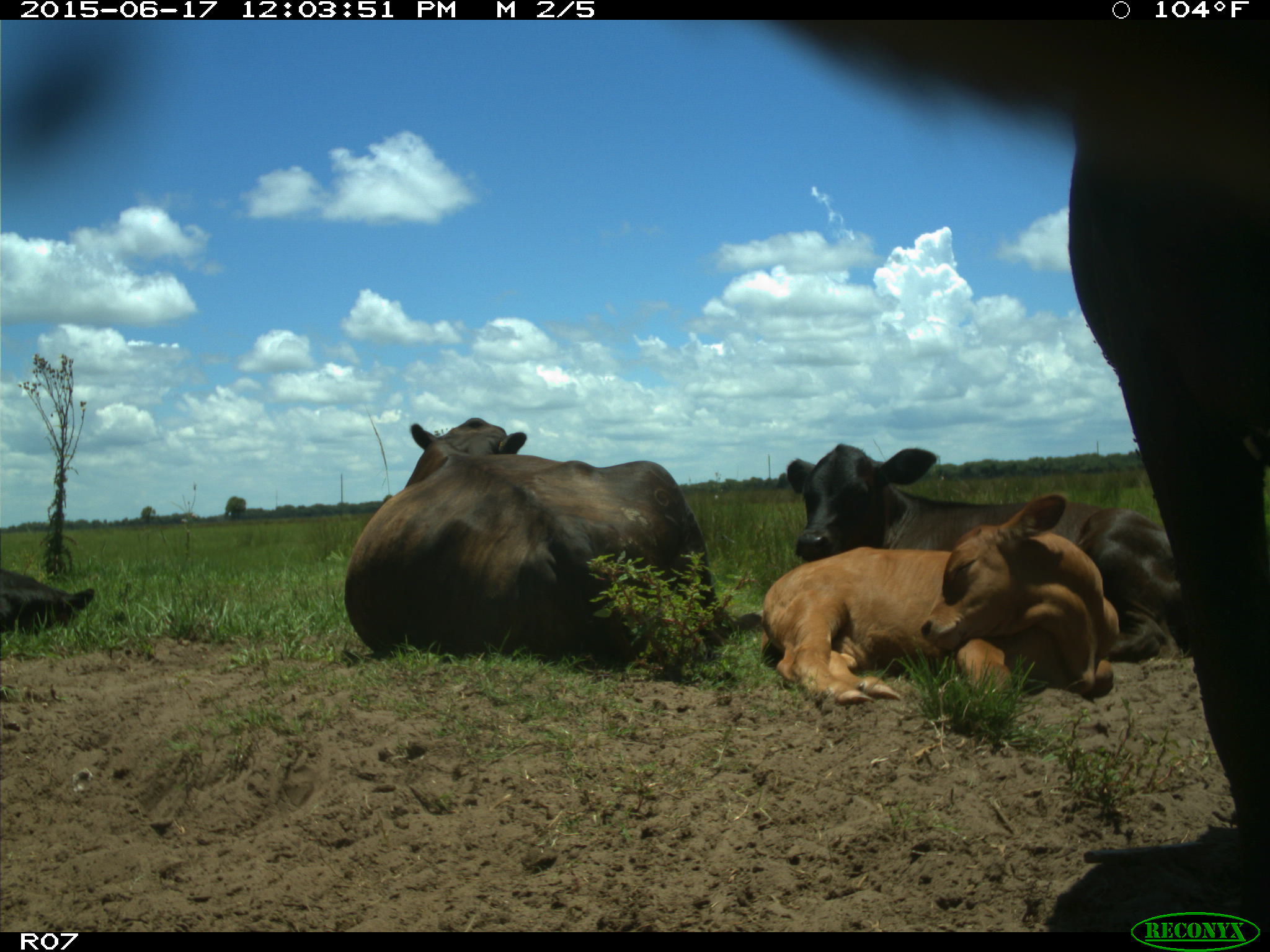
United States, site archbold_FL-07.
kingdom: Animalia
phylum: Chordata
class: Mammalia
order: Artiodactyla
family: Bovidae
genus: Bos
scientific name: Bos taurus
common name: domestic cow